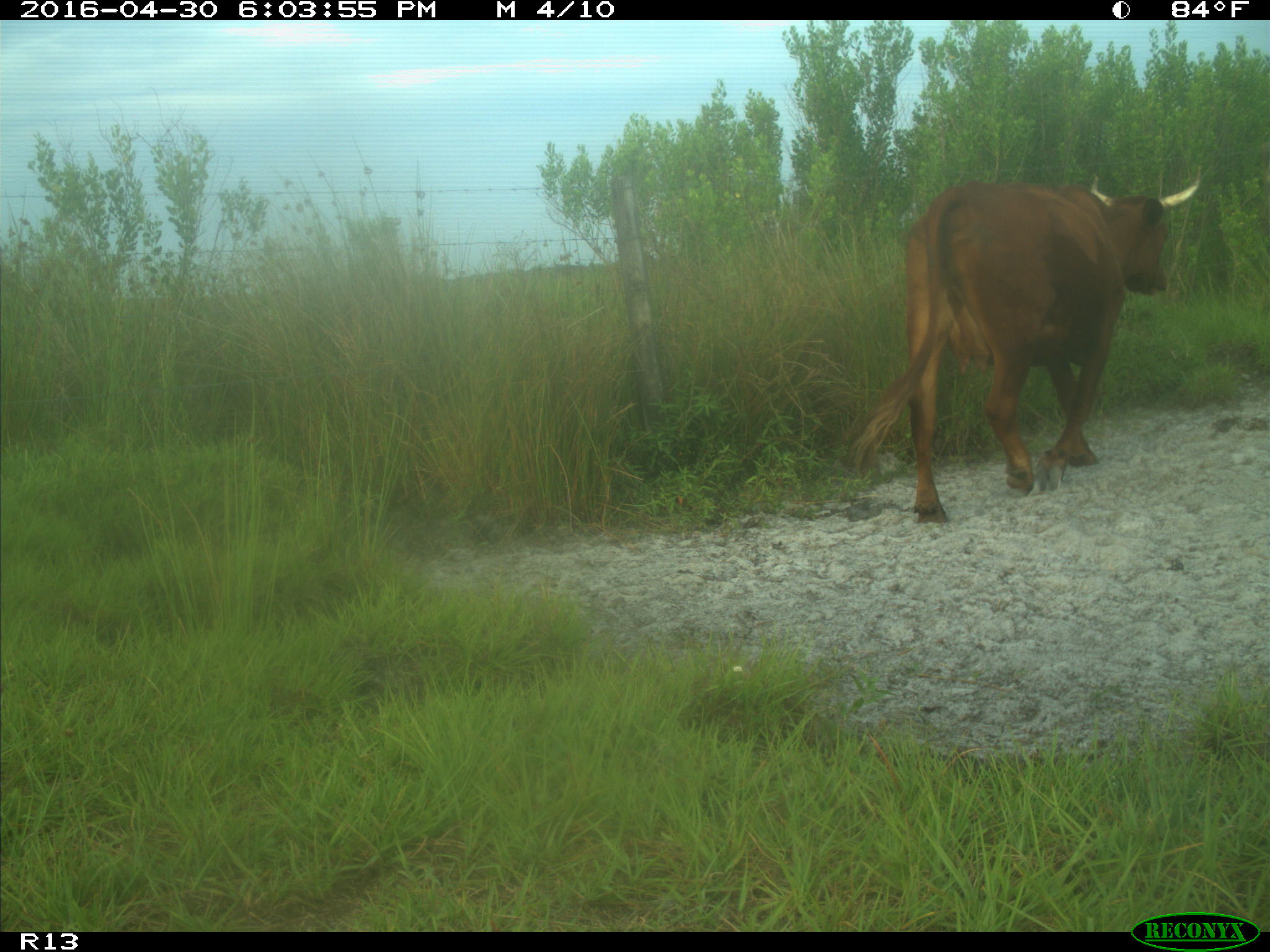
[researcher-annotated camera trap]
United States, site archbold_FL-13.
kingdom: Animalia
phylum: Chordata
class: Mammalia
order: Artiodactyla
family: Bovidae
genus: Bos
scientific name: Bos taurus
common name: domestic cow